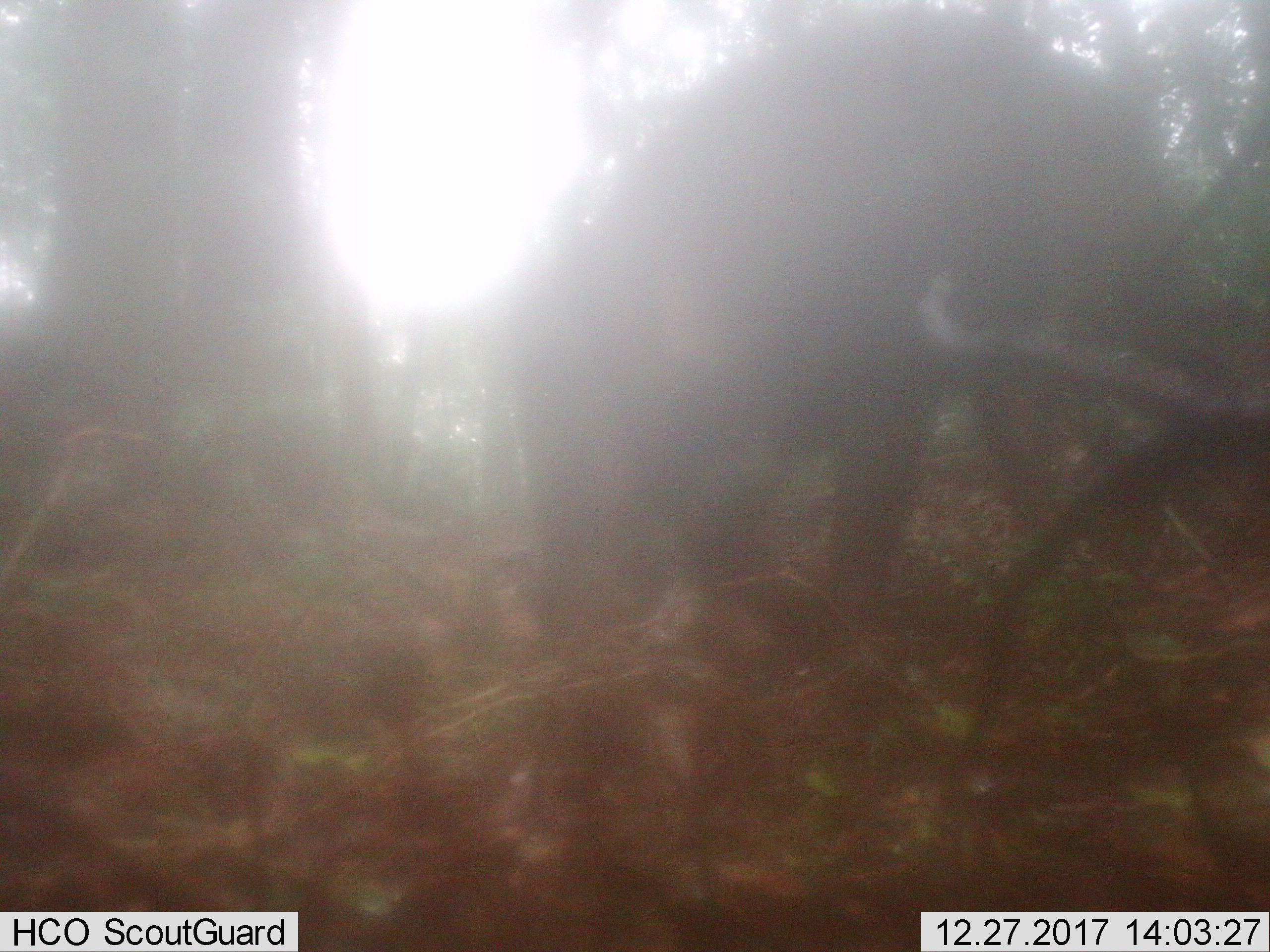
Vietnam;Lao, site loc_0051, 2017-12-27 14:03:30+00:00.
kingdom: Animalia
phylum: Chordata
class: Mammalia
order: Artiodactyla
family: Suidae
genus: Sus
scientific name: Sus scrofa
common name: eurasian wild pig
Eurasian wild pig (Sus scrofa). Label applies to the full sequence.